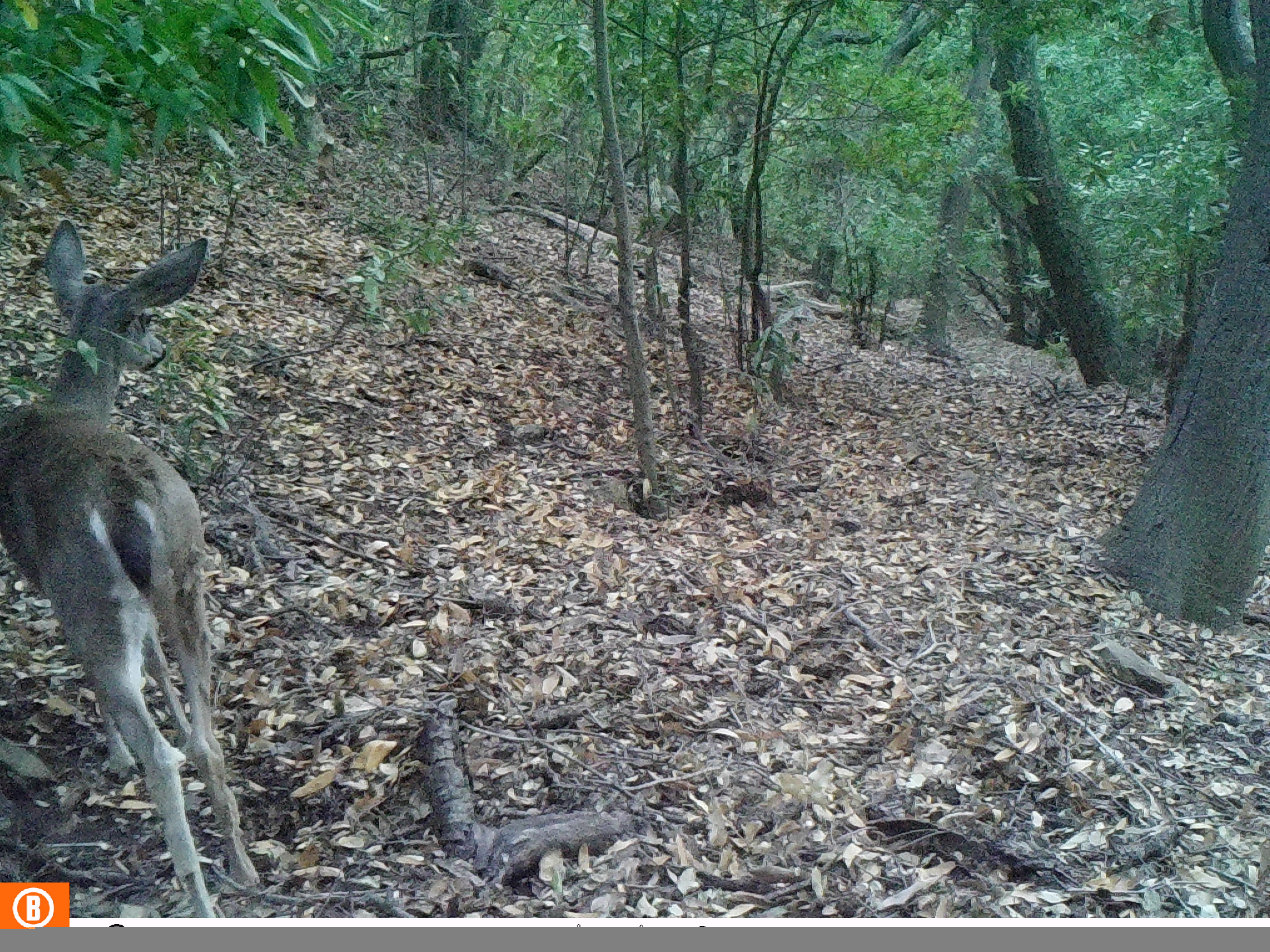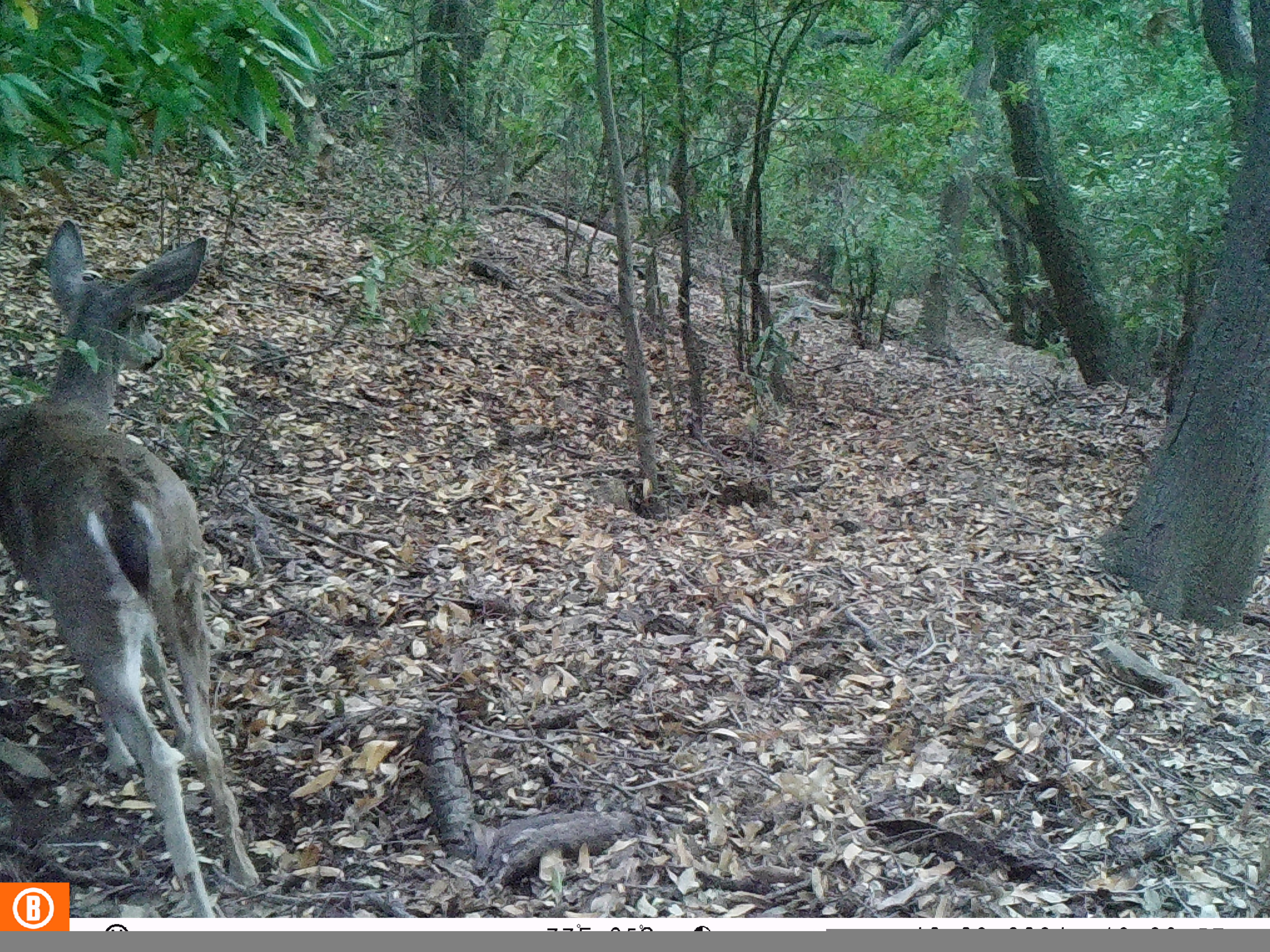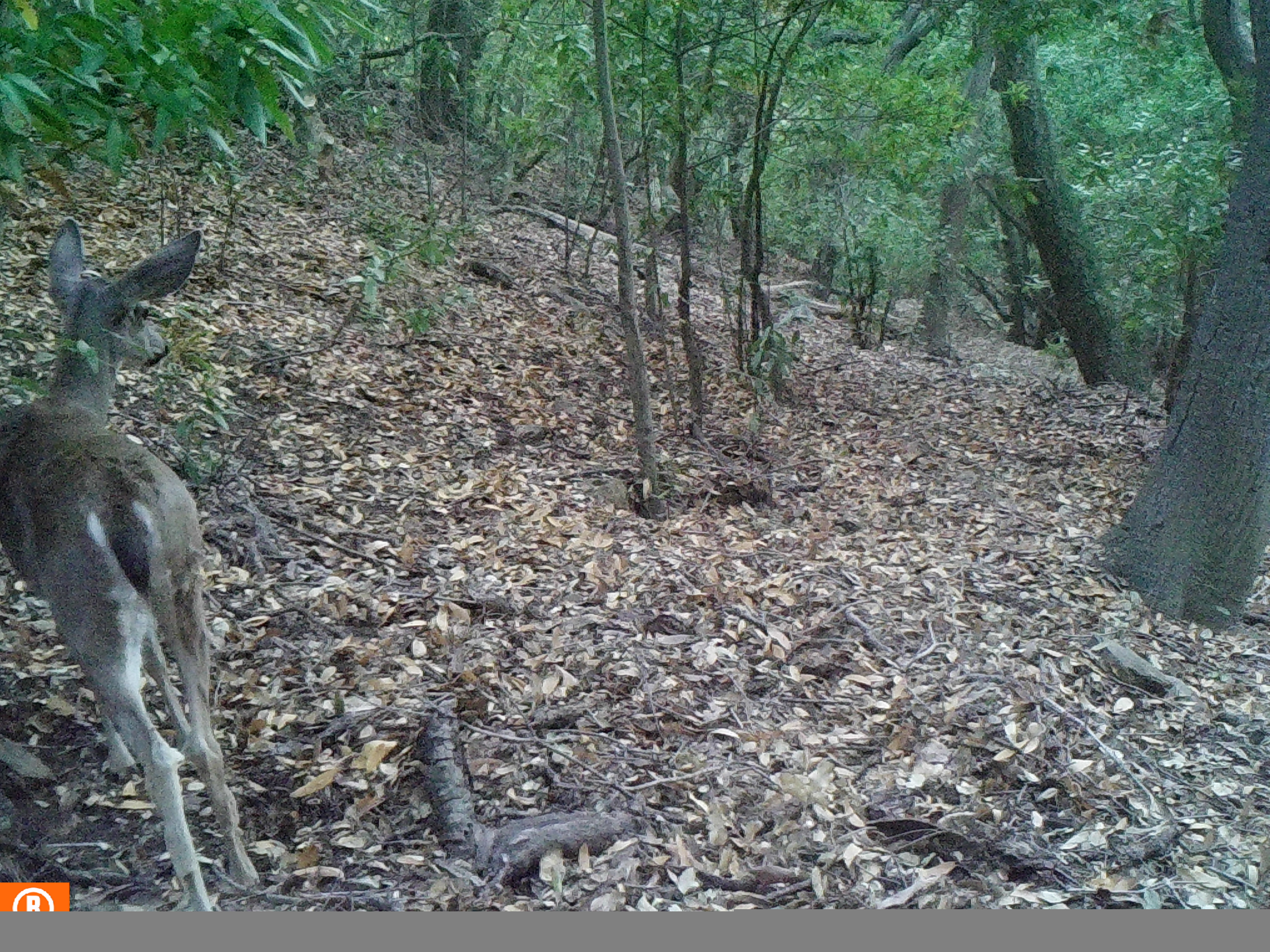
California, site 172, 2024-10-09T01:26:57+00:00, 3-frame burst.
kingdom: Animalia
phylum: Chordata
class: Mammalia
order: Artiodactyla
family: Cervidae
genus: Odocoileus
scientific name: Odocoileus hemionus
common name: mule deer